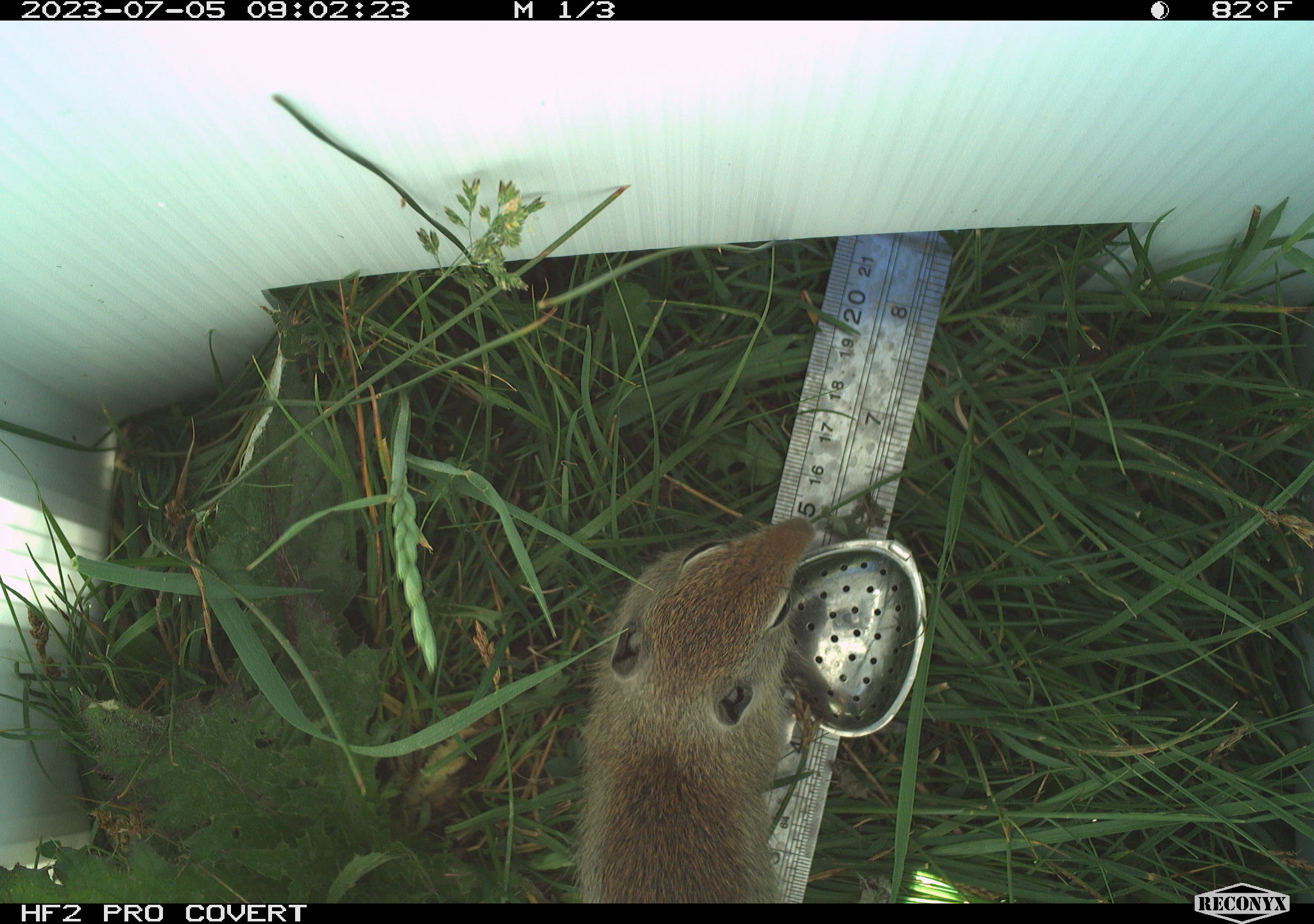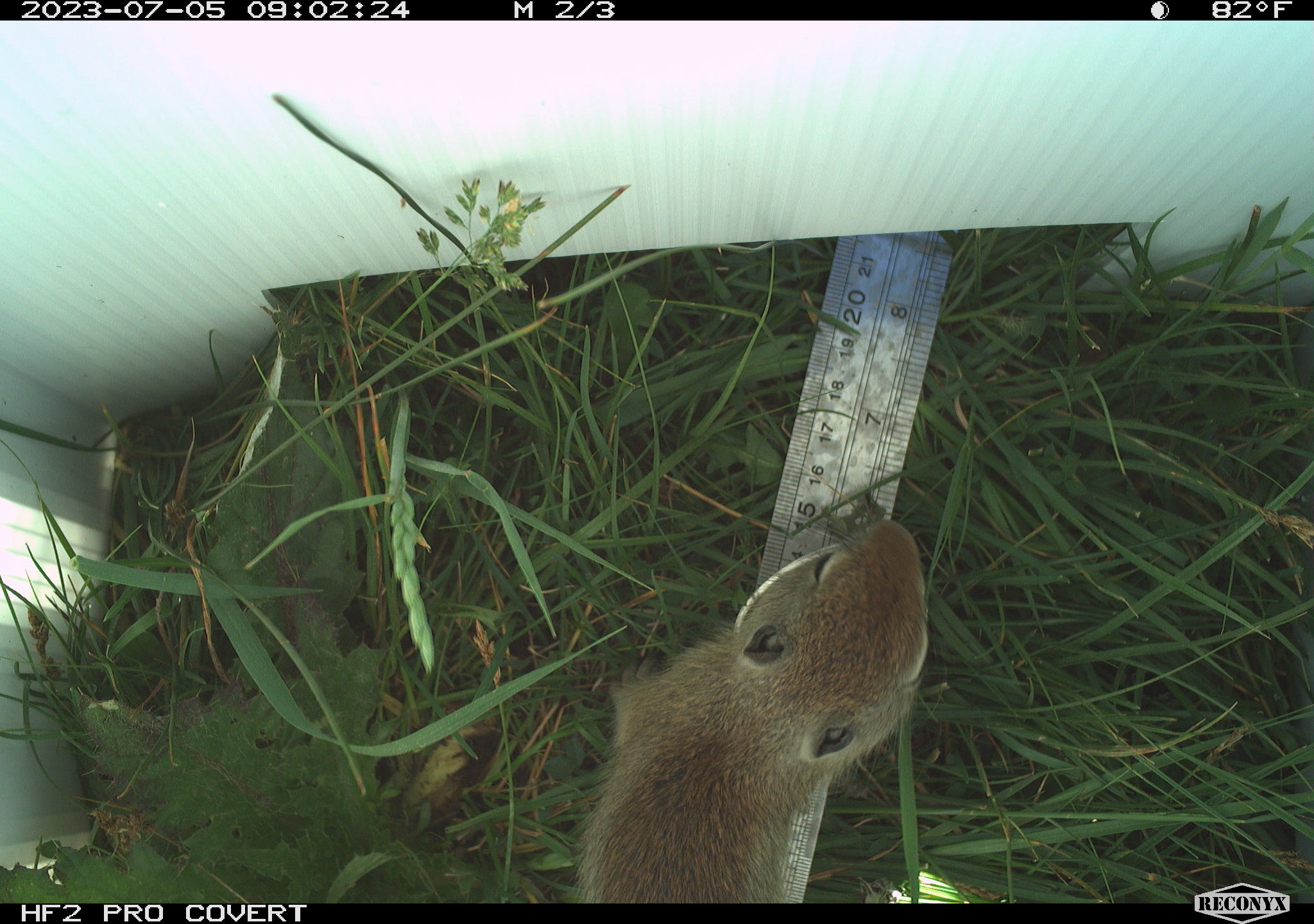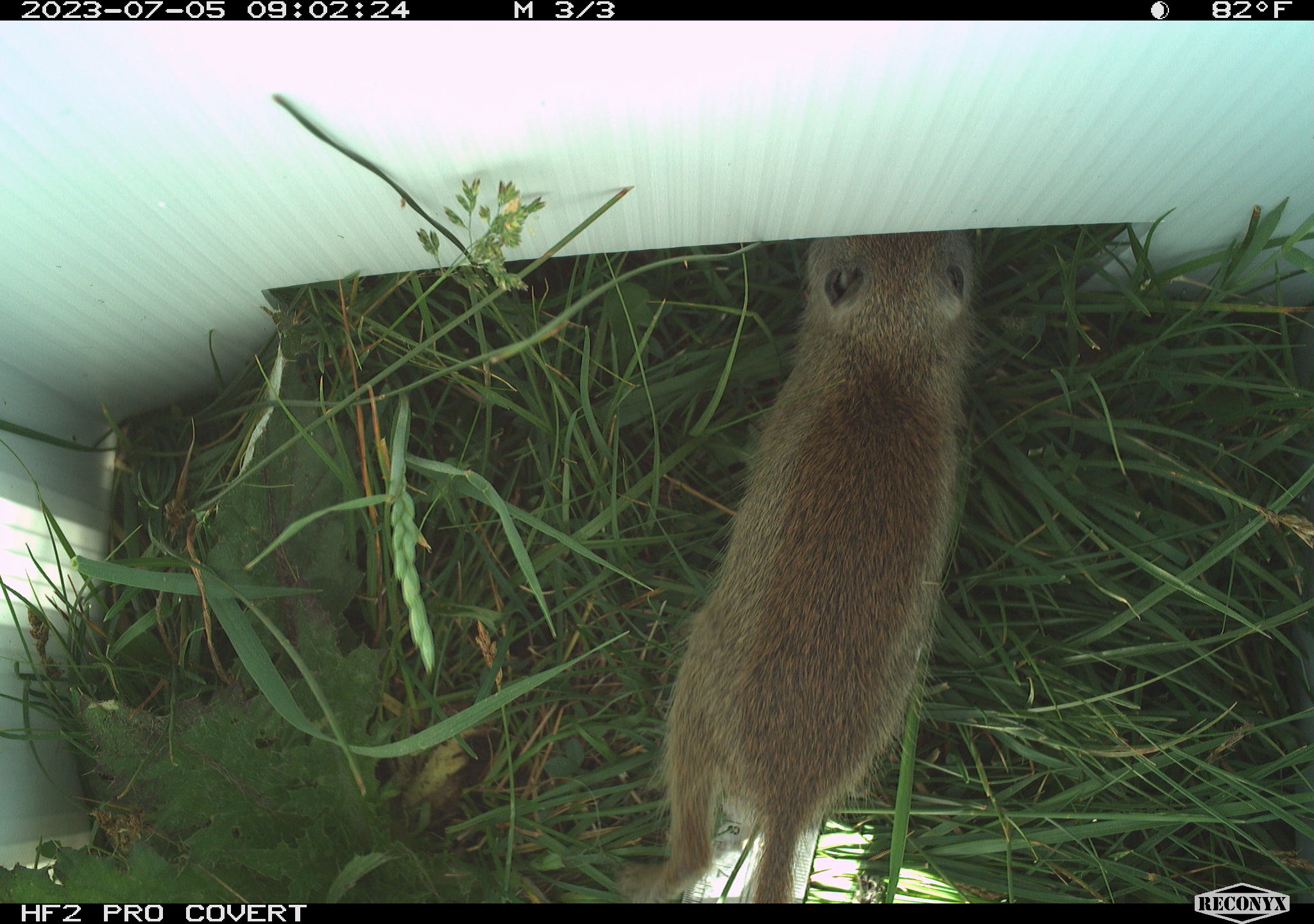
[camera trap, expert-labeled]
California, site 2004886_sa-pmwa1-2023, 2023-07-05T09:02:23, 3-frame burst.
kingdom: Animalia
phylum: Chordata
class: Mammalia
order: Rodentia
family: Sciuridae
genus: Urocitellus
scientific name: Urocitellus beldingi beldingi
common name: belding's ground squirrel